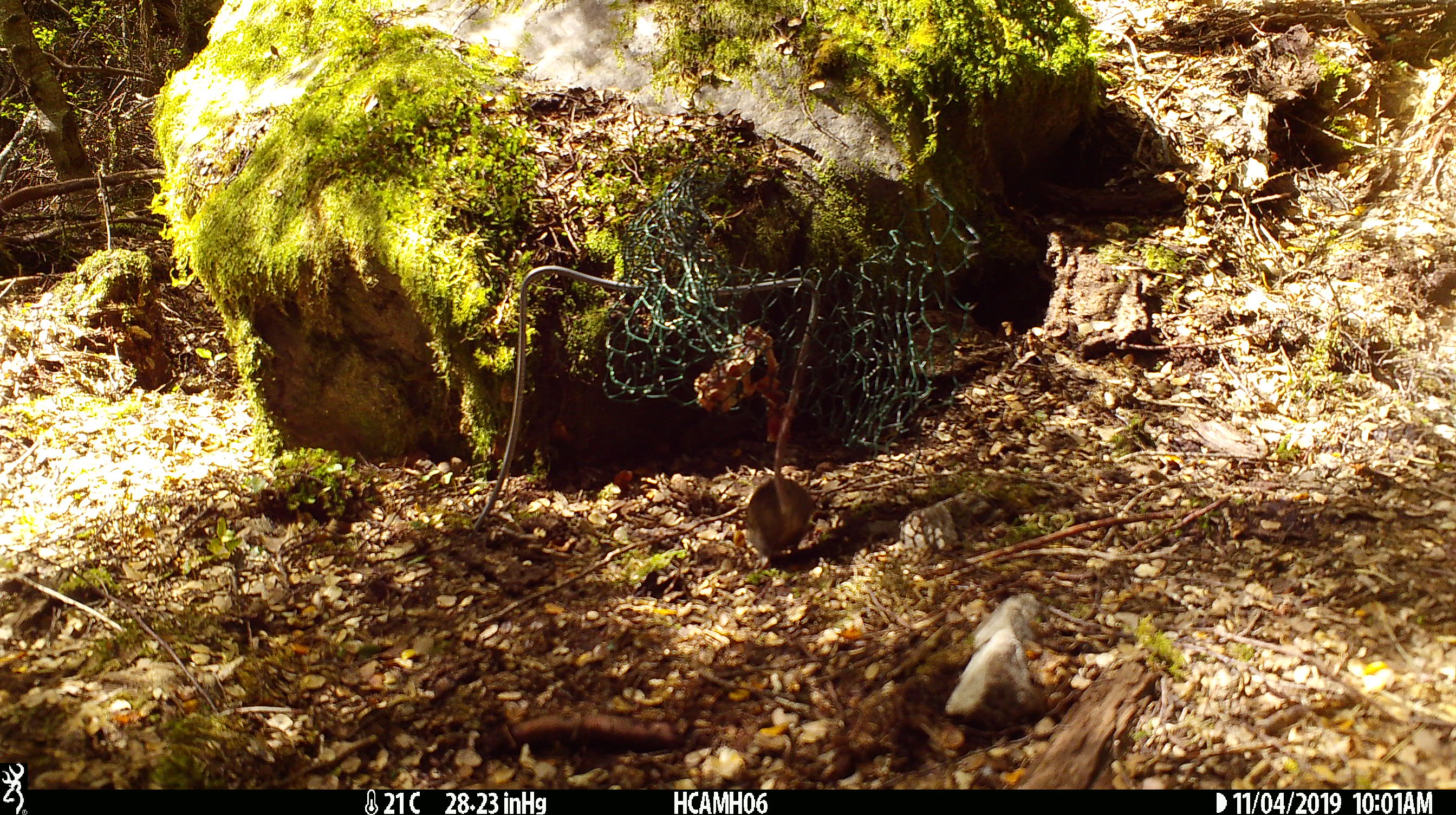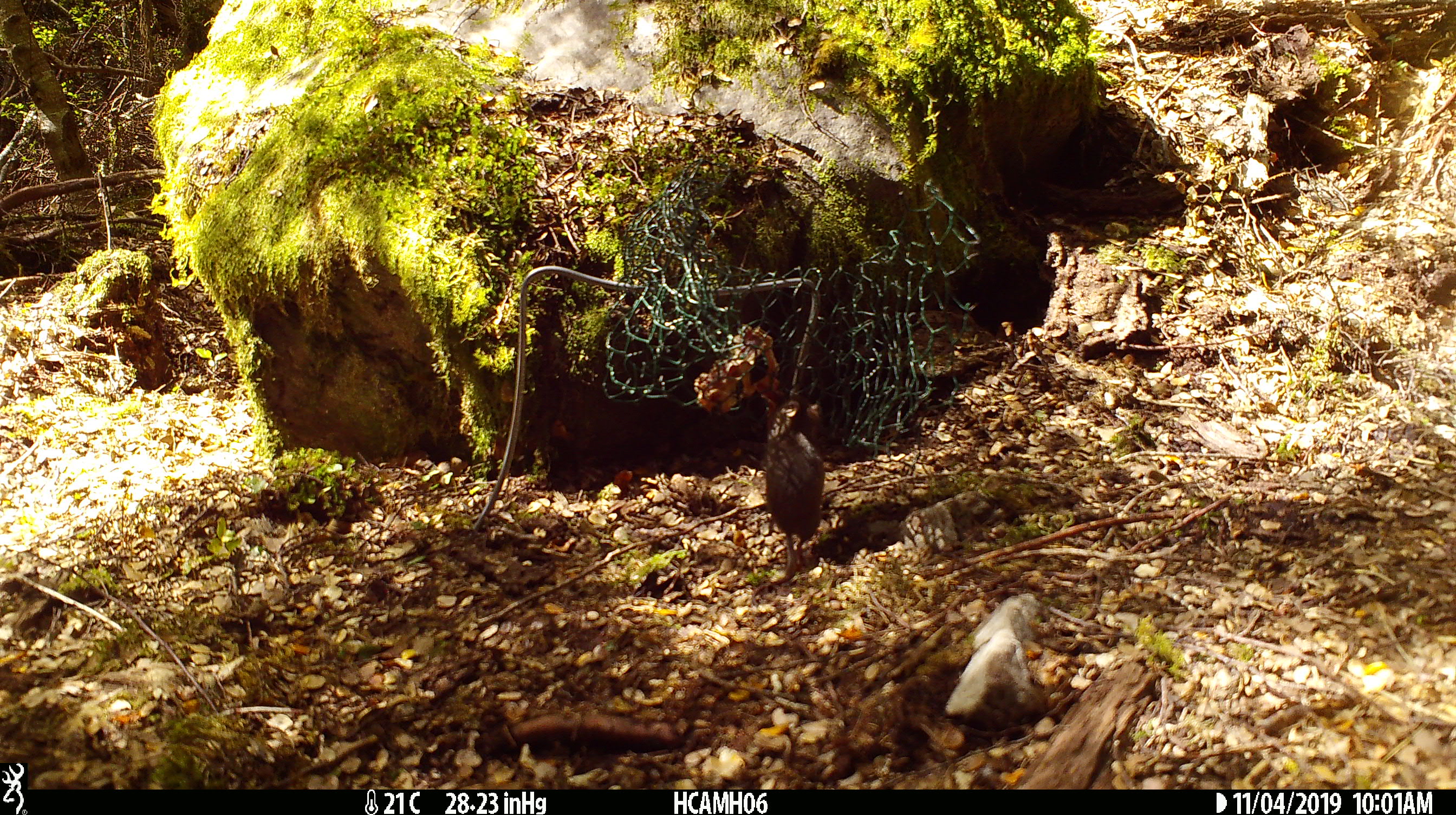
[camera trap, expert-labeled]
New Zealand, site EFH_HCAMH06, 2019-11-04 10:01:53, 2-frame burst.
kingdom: Animalia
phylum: Chordata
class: Mammalia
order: Rodentia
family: Muridae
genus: Mus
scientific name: Mus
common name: mouse